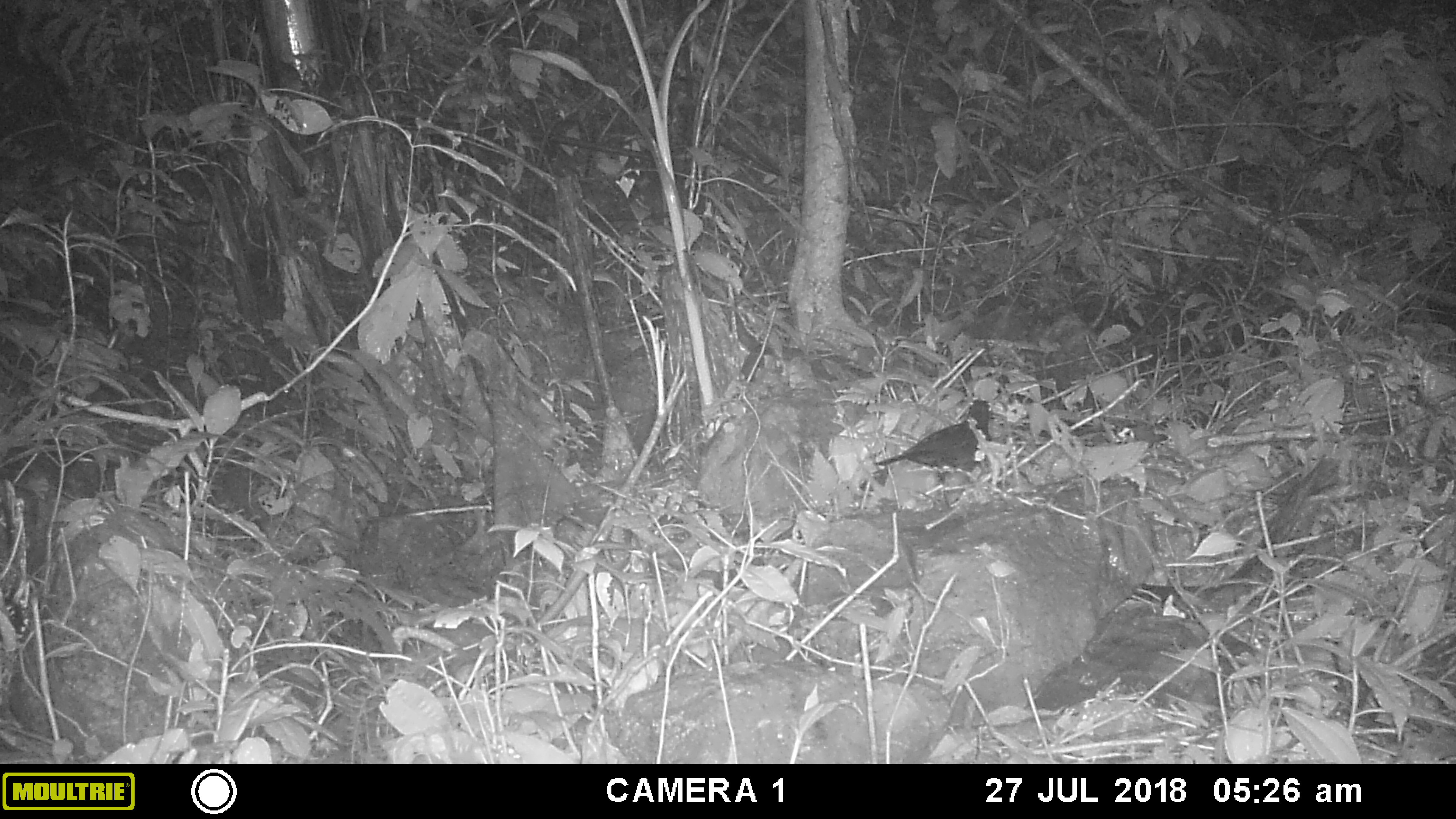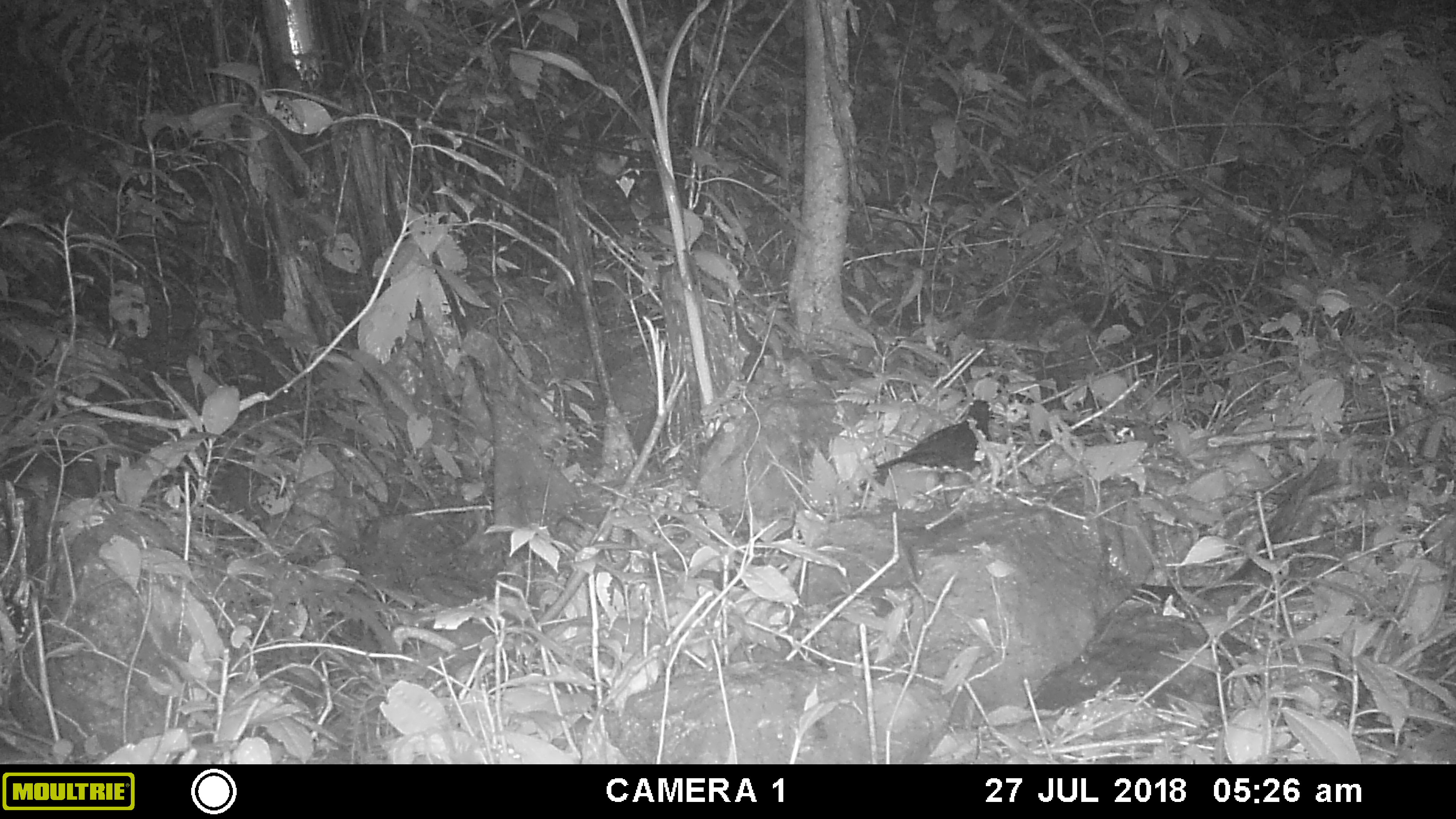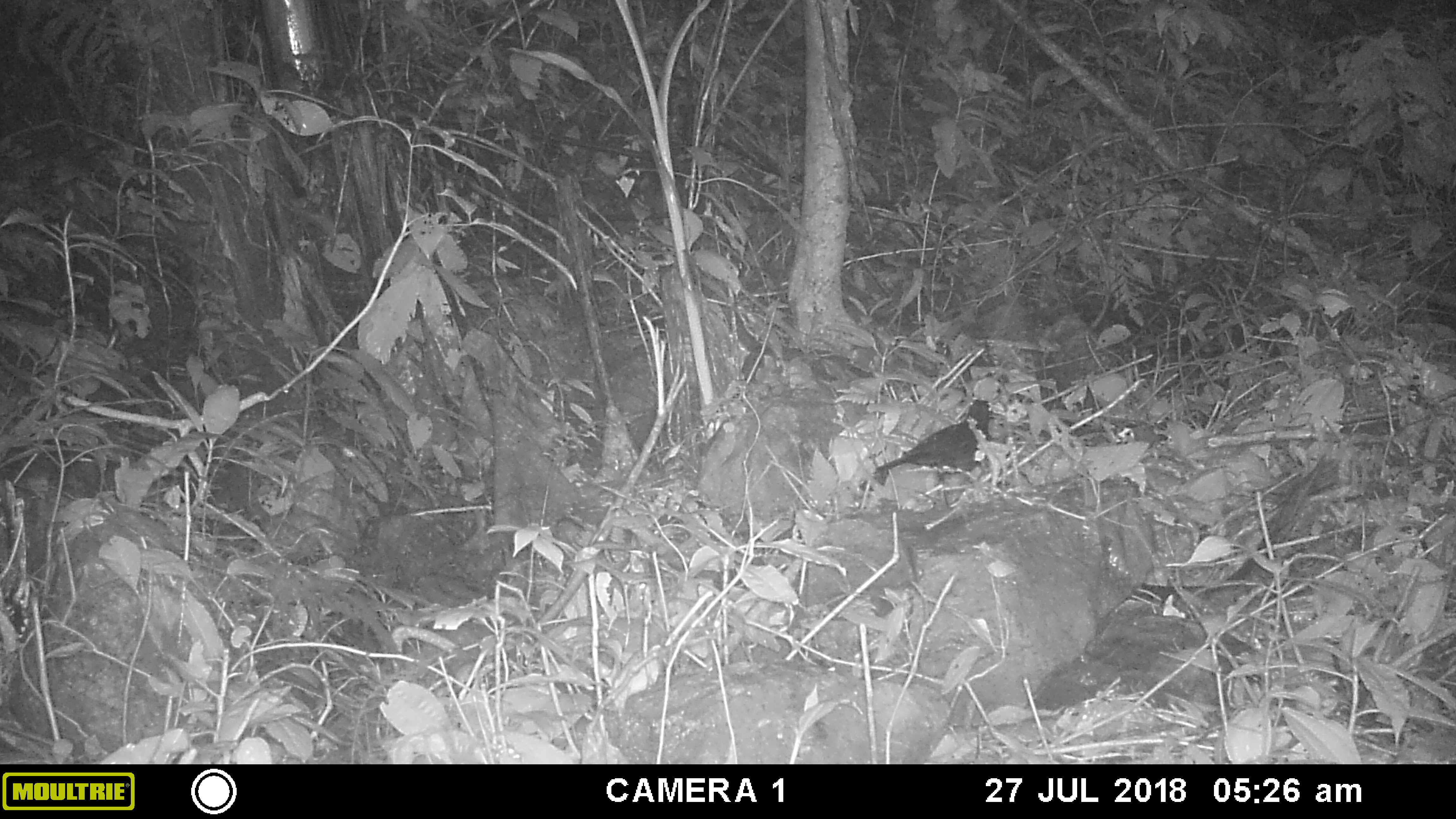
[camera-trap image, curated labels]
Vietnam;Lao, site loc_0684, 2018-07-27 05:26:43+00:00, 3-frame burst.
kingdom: Animalia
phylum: Chordata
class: Aves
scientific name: Aves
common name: bird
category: unidentified bird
Unidentified bird (bird) (Aves). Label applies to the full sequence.